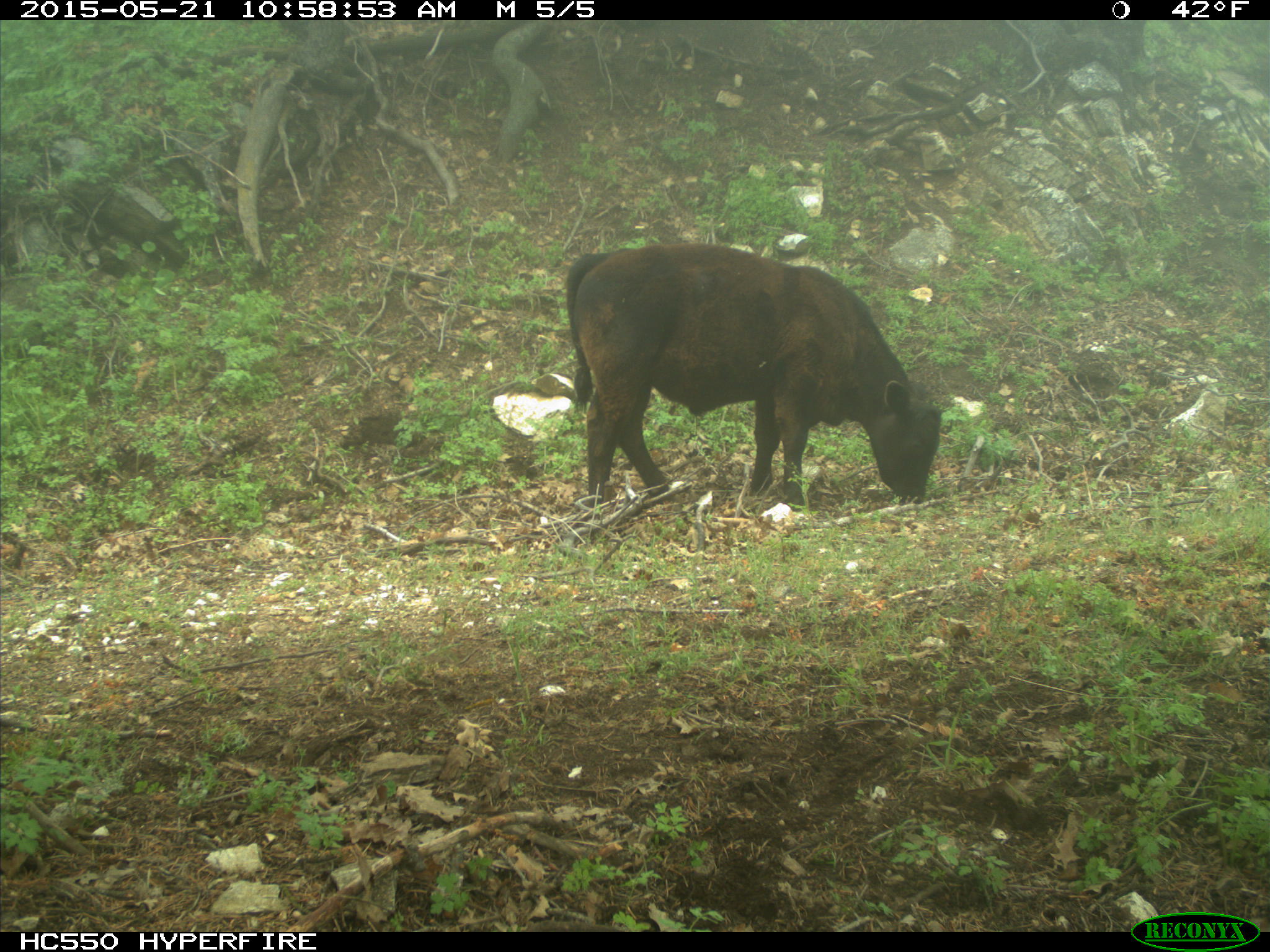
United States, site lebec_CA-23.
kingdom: Animalia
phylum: Chordata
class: Mammalia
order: Artiodactyla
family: Bovidae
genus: Bos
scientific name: Bos taurus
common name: domestic cow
Bos taurus (domestic cow).